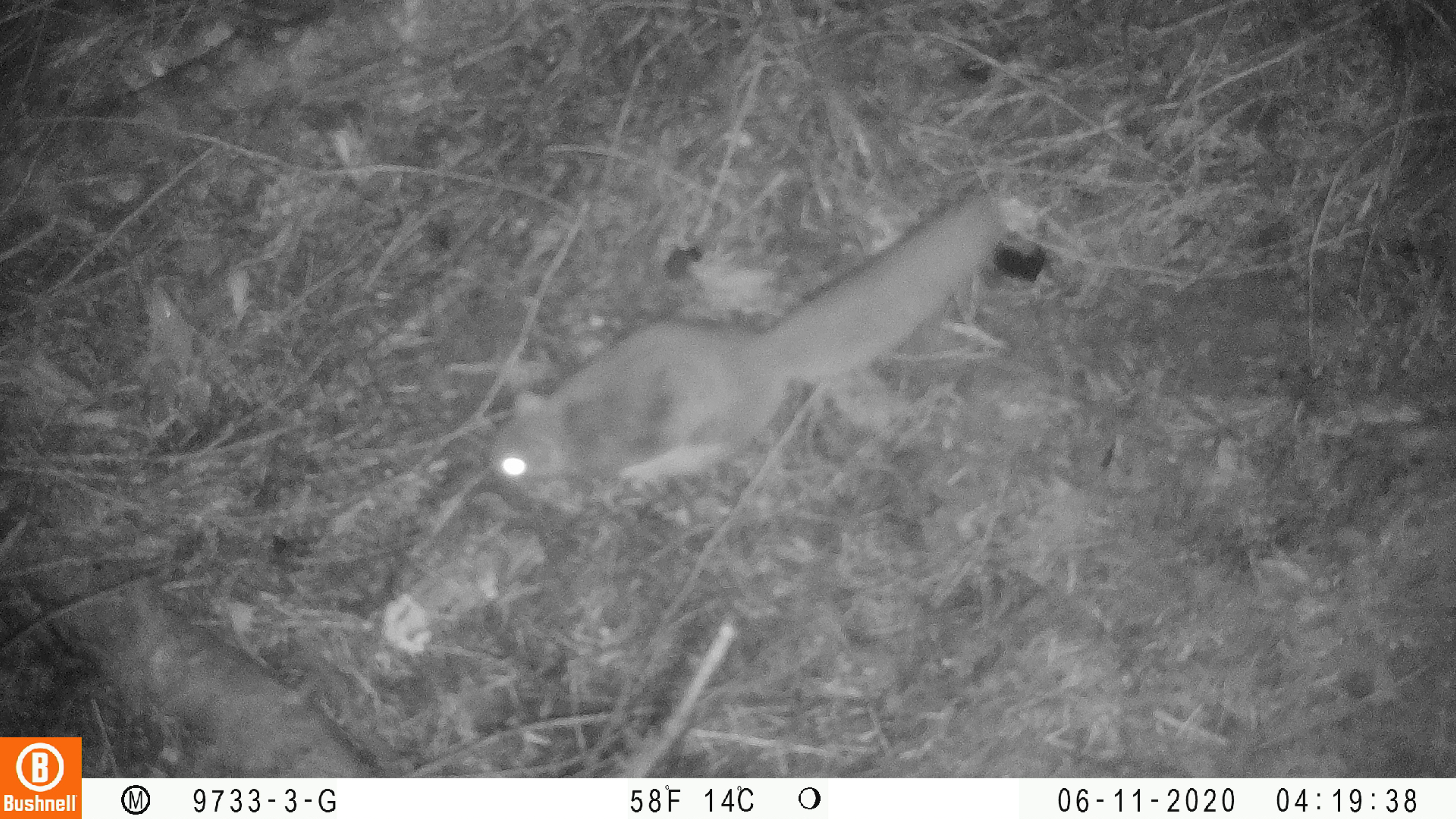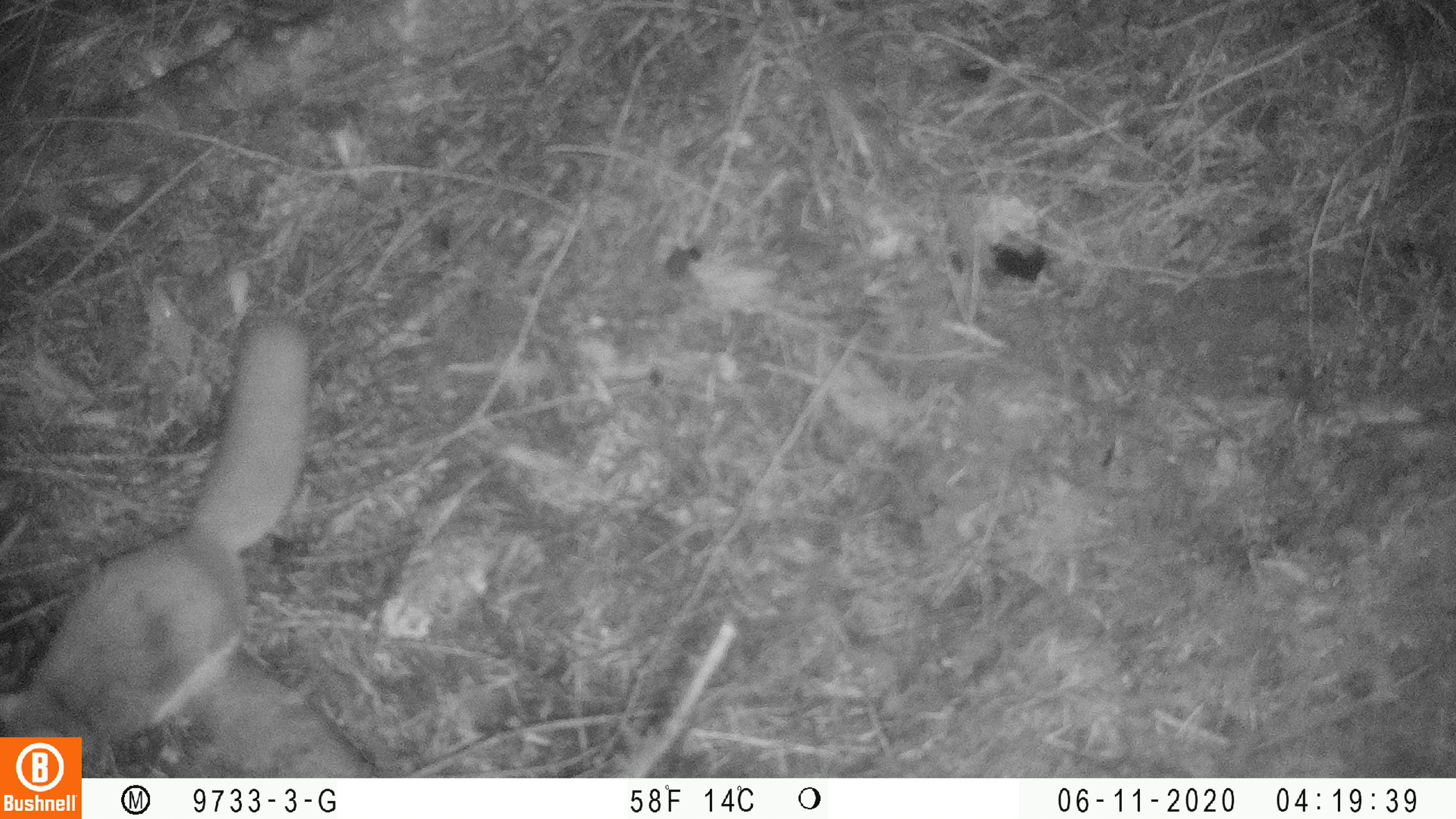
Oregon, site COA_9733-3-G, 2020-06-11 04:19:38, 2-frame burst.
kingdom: Animalia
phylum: Chordata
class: Mammalia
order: Rodentia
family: Sciuridae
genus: Glaucomys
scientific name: Glaucomys oregonensis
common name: humboldt's flying squirrel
Humboldt's flying squirrel (Glaucomys oregonensis).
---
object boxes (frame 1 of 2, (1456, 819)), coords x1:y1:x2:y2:
humboldt's flying squirrel: 477:178:1018:502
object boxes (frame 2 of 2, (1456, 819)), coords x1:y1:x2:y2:
humboldt's flying squirrel: 3:307:331:732